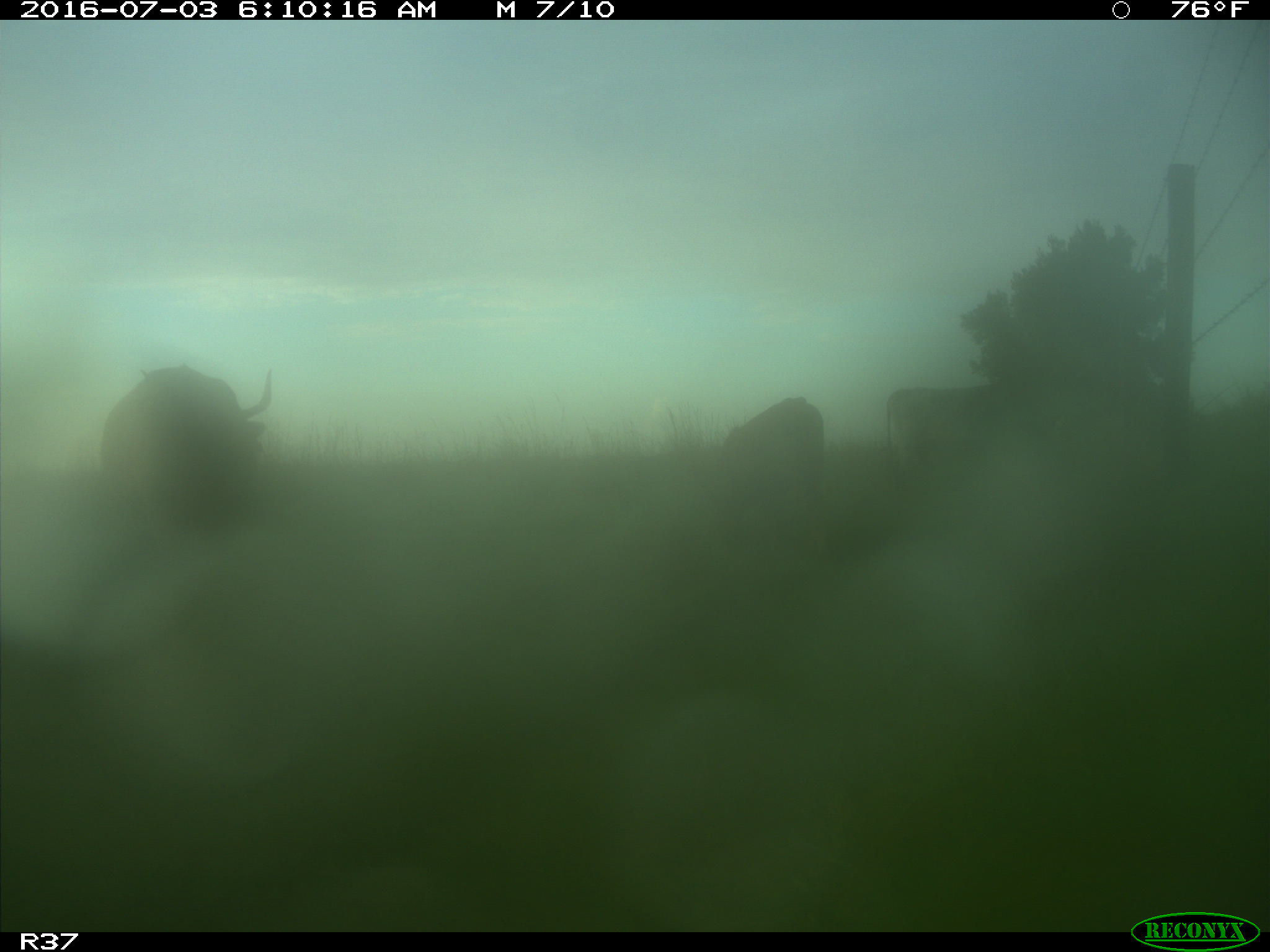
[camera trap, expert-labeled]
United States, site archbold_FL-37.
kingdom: Animalia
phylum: Chordata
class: Mammalia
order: Artiodactyla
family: Bovidae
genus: Bos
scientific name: Bos taurus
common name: domestic cow